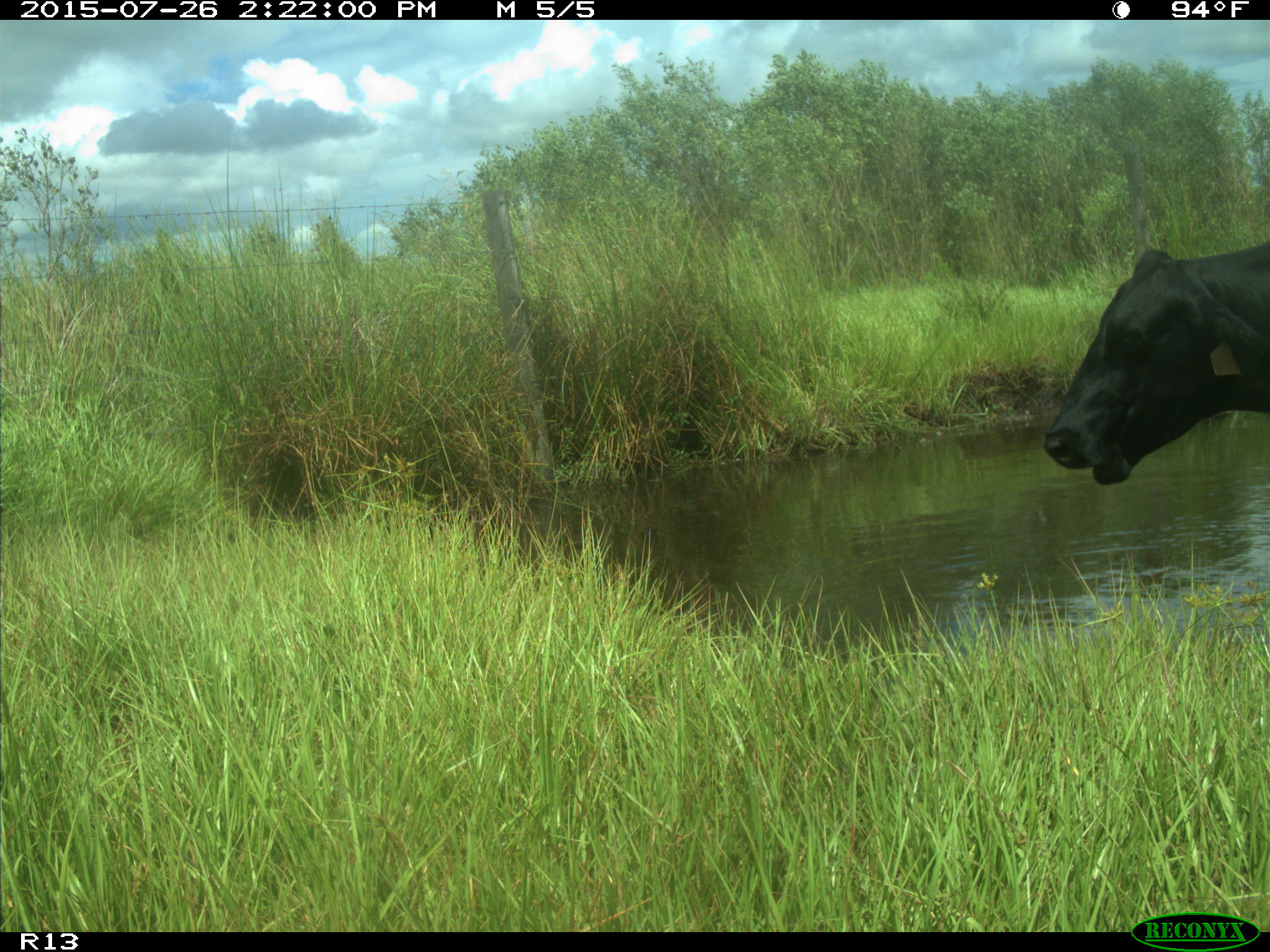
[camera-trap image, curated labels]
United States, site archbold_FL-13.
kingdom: Animalia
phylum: Chordata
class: Mammalia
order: Artiodactyla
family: Bovidae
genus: Bos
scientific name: Bos taurus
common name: domestic cow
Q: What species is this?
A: Bos taurus (domestic cow).